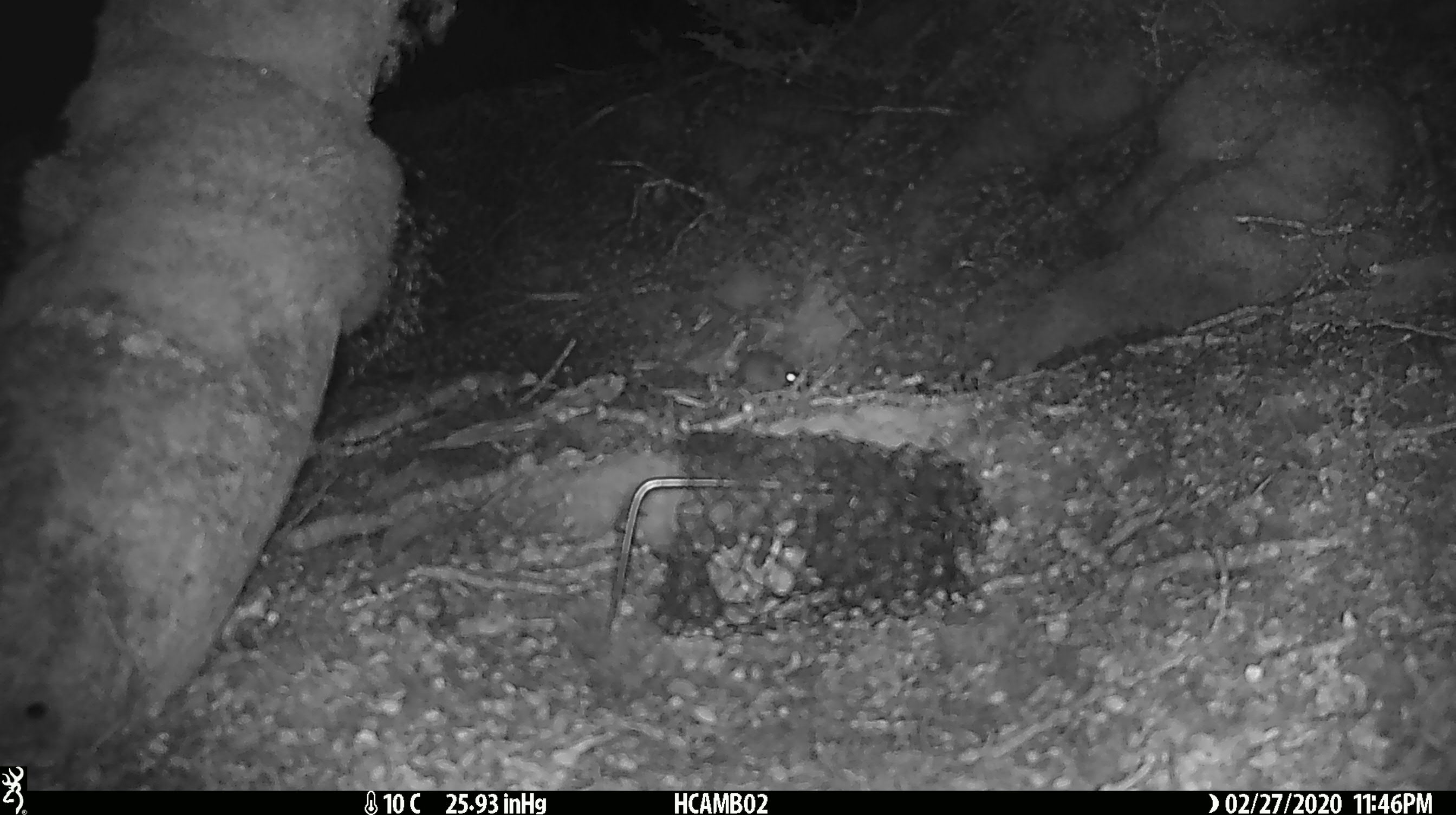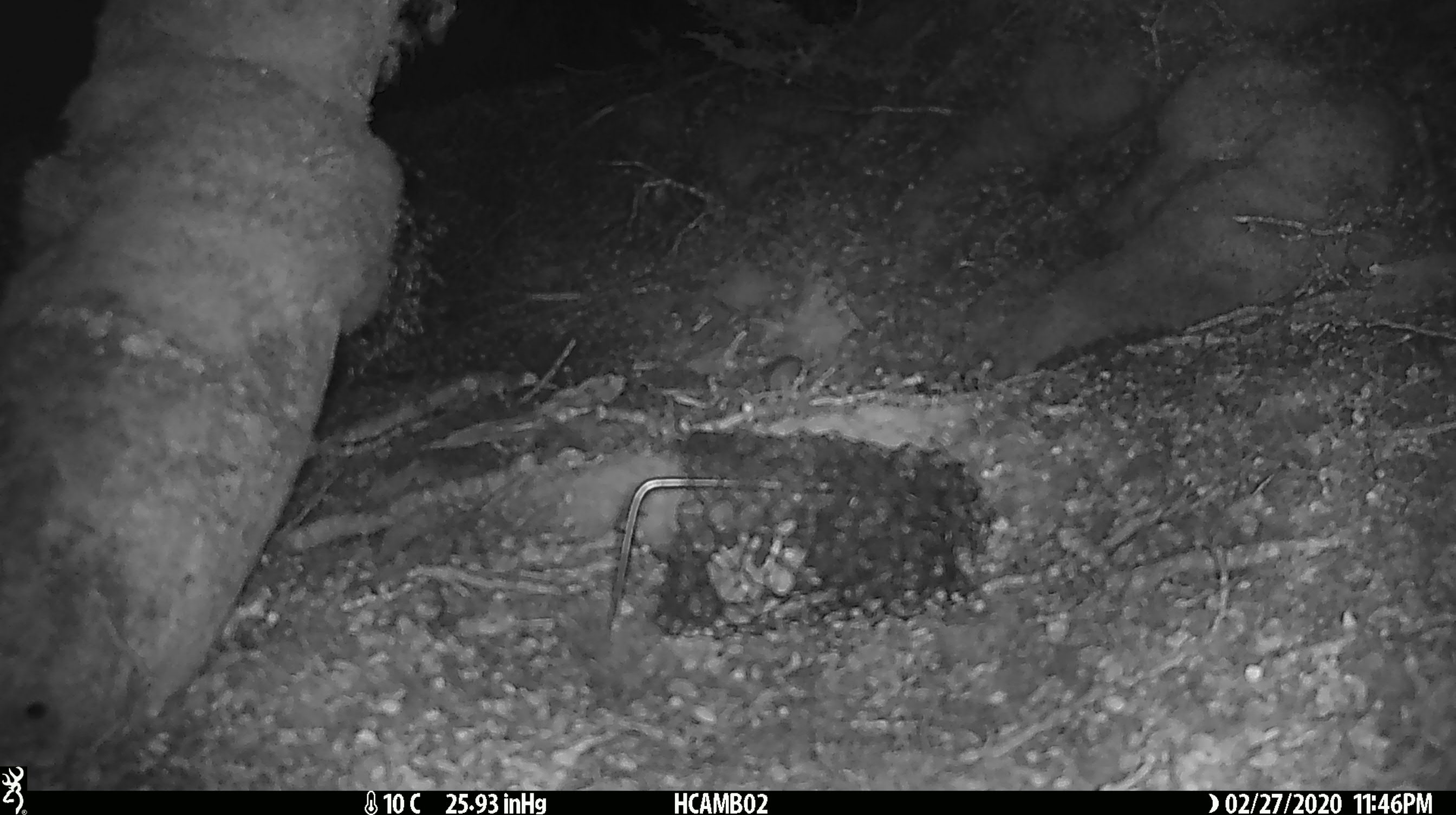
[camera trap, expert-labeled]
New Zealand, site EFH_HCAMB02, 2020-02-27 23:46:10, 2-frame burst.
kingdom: Animalia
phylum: Chordata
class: Mammalia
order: Rodentia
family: Muridae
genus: Mus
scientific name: Mus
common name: mouse